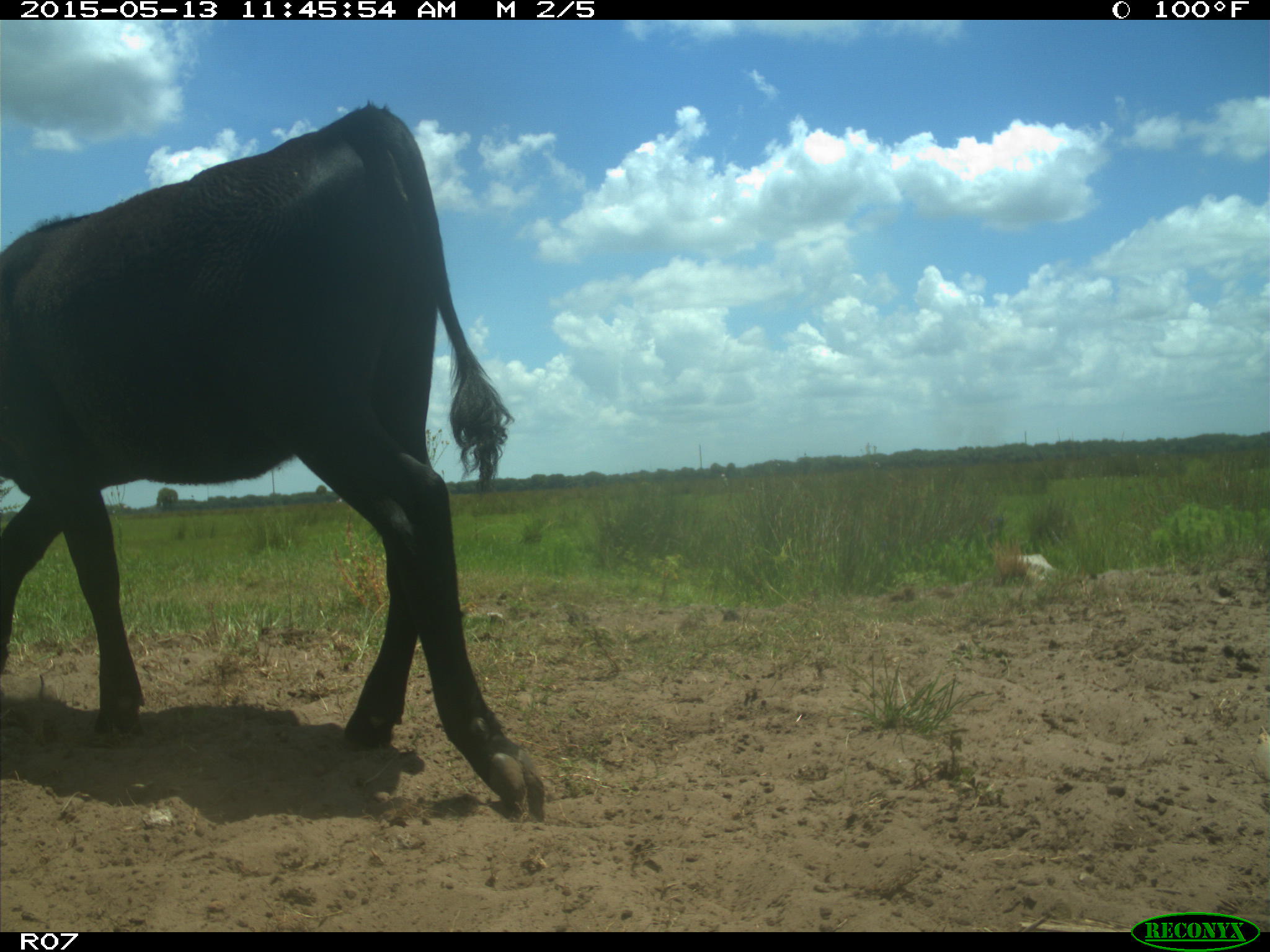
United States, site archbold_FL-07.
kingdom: Animalia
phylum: Chordata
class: Mammalia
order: Artiodactyla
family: Bovidae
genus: Bos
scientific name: Bos taurus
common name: domestic cow